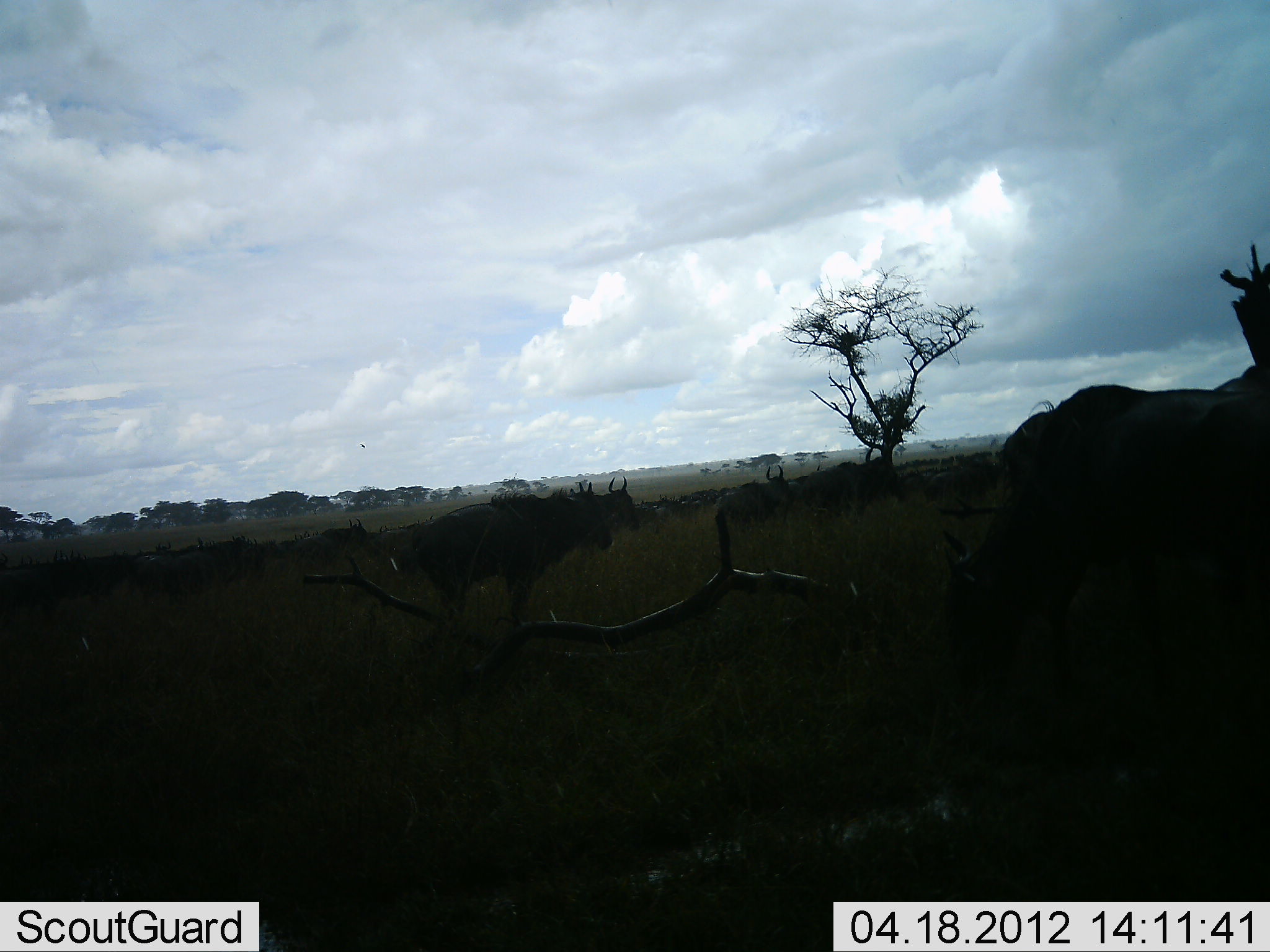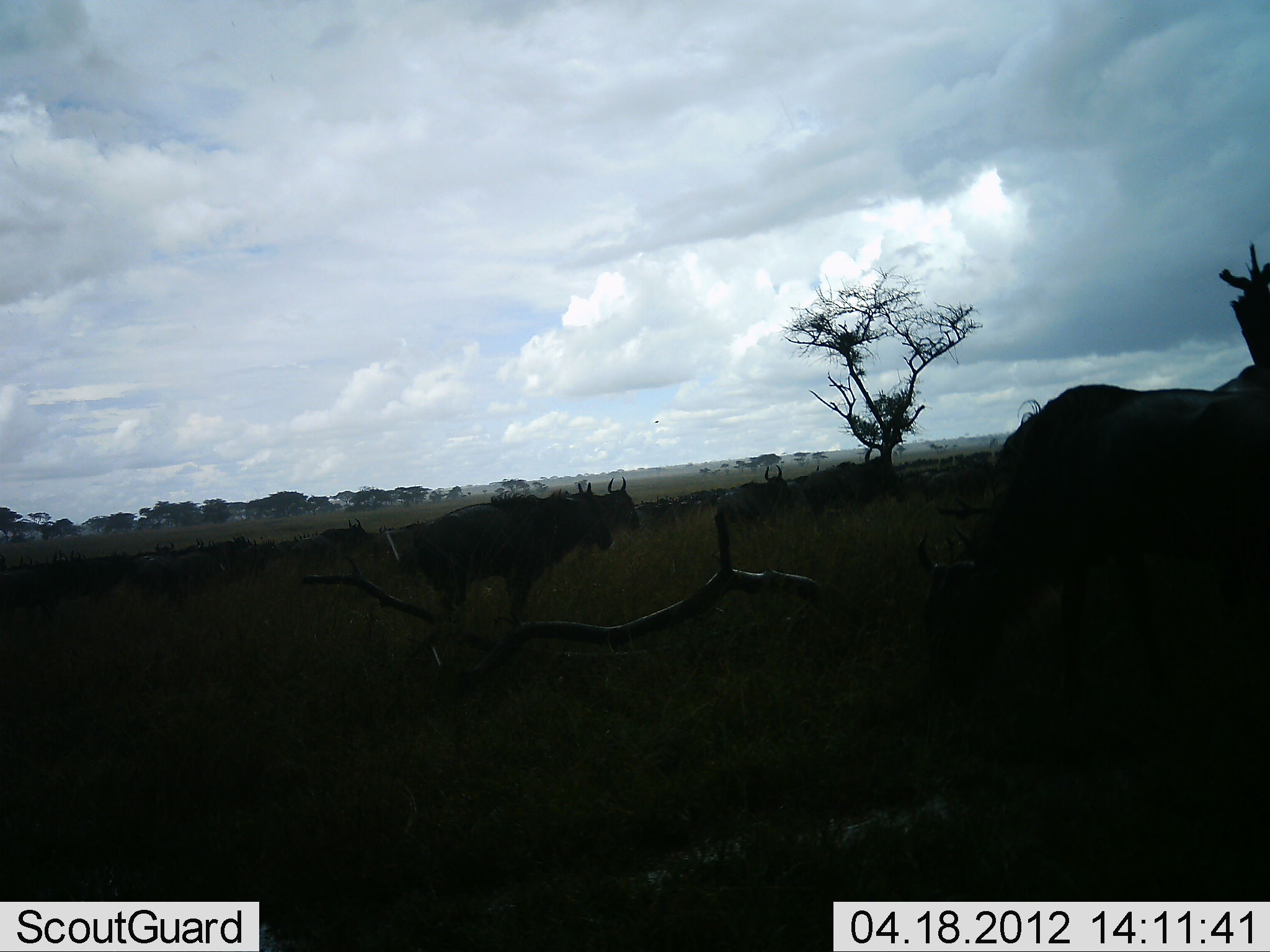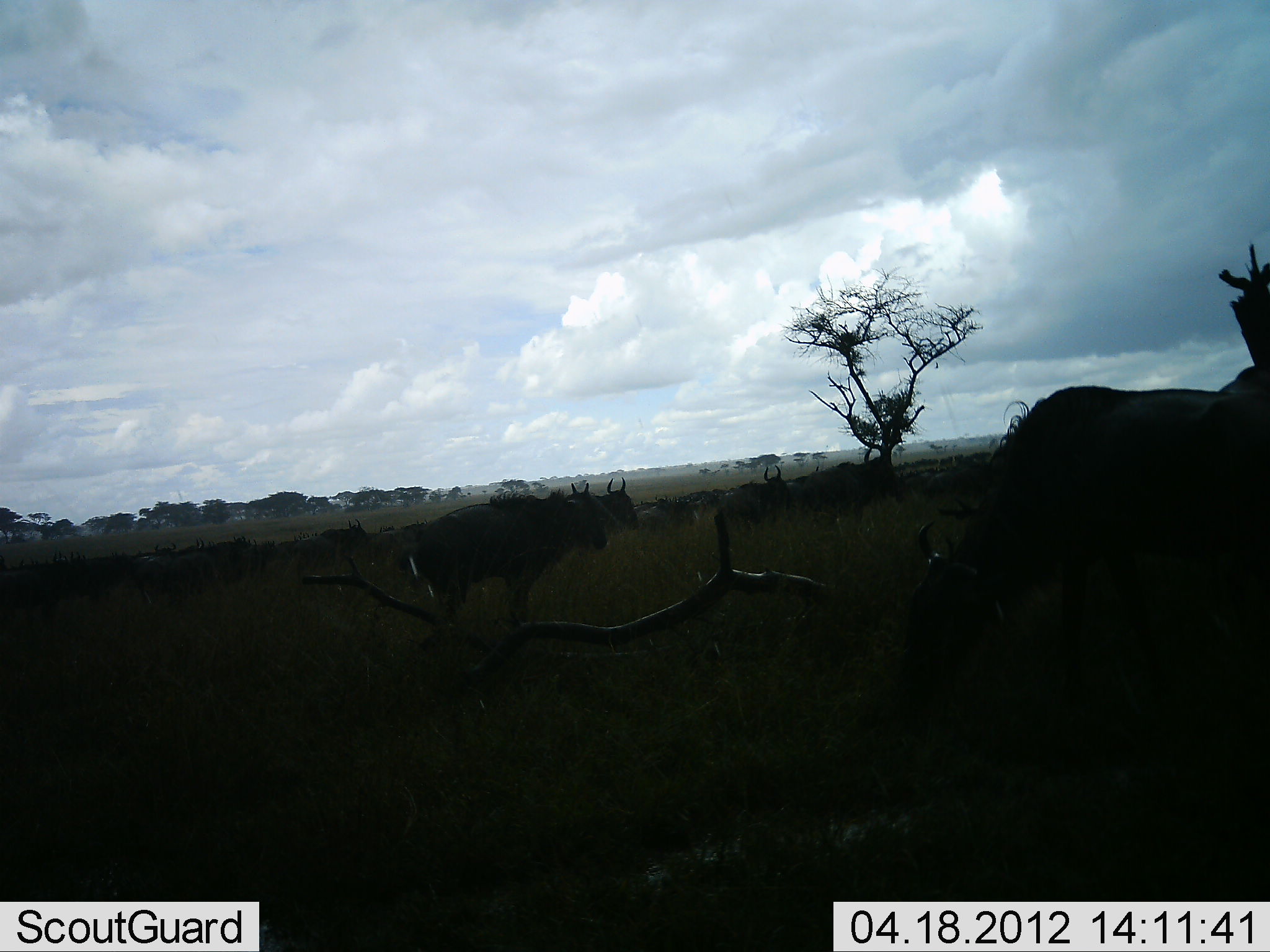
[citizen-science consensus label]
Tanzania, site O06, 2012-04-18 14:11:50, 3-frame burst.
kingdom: Animalia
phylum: Chordata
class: Mammalia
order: Artiodactyla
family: Bovidae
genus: Connochaetes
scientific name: Connochaetes taurinus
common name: blue wildebeest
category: wildebeest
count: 11-50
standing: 73%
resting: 0%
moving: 47%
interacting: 0%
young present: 0%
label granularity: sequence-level